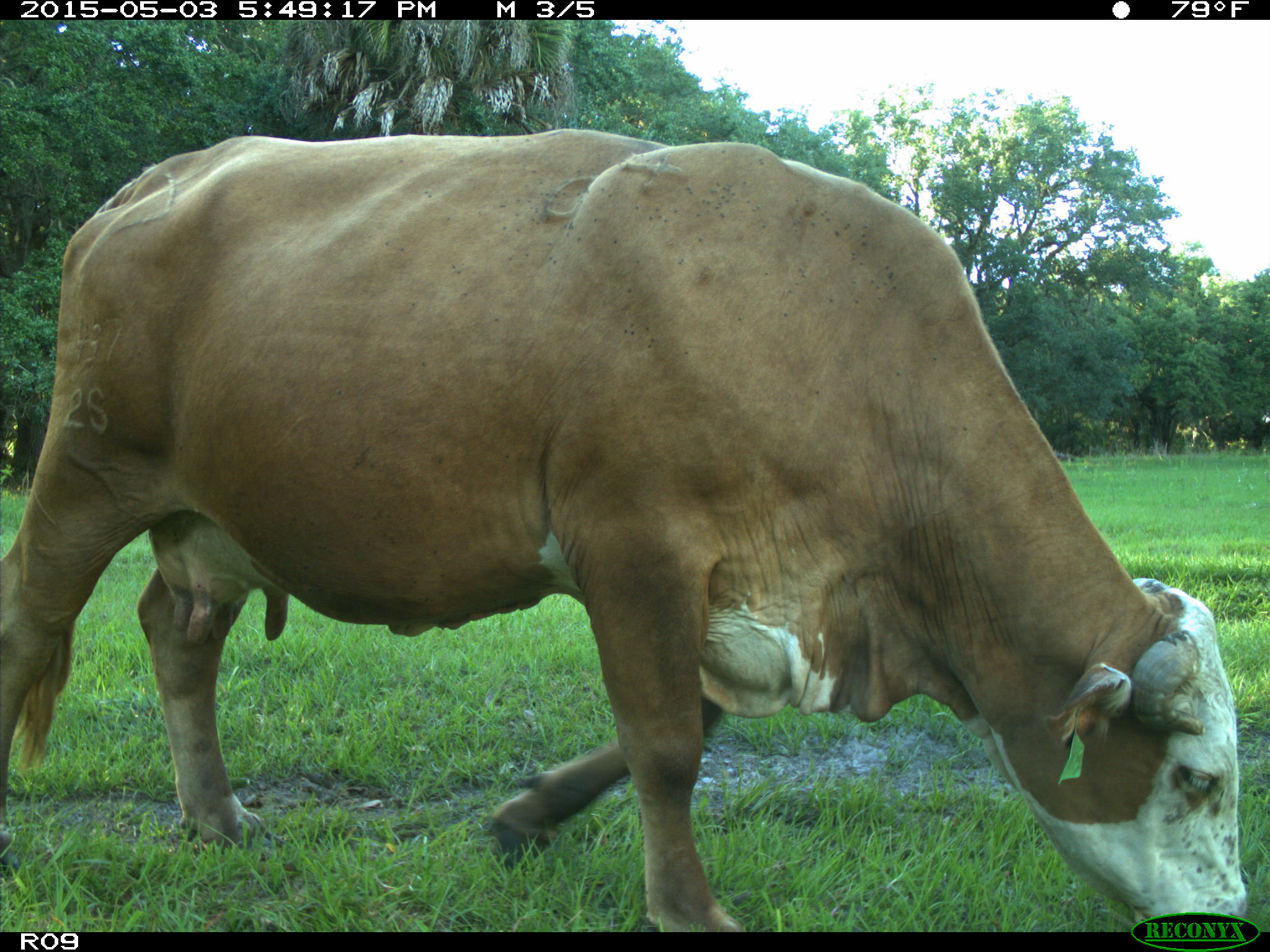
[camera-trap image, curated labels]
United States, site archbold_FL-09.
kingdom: Animalia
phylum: Chordata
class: Mammalia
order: Artiodactyla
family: Bovidae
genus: Bos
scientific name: Bos taurus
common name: domestic cow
Bos taurus (domestic cow).